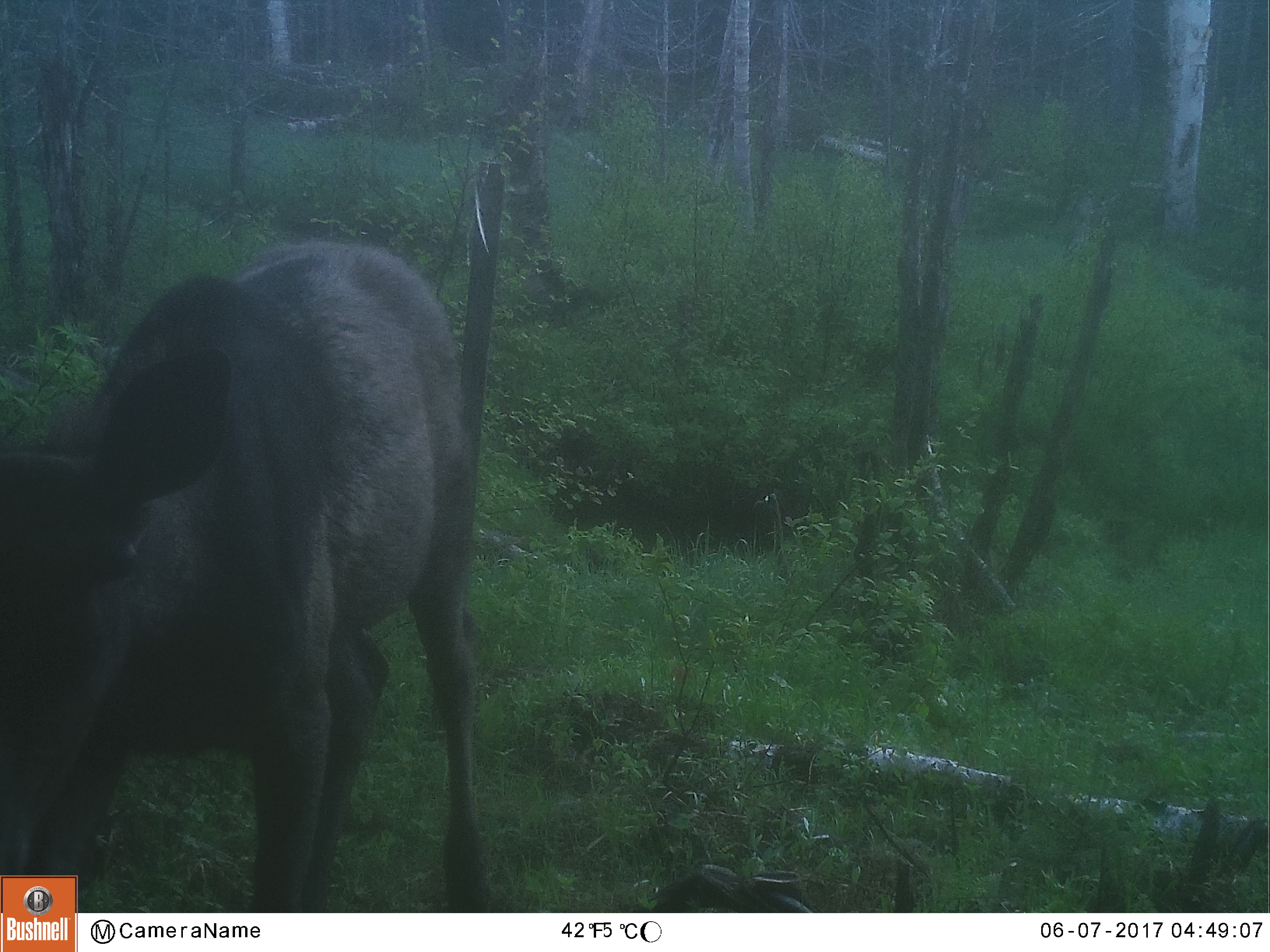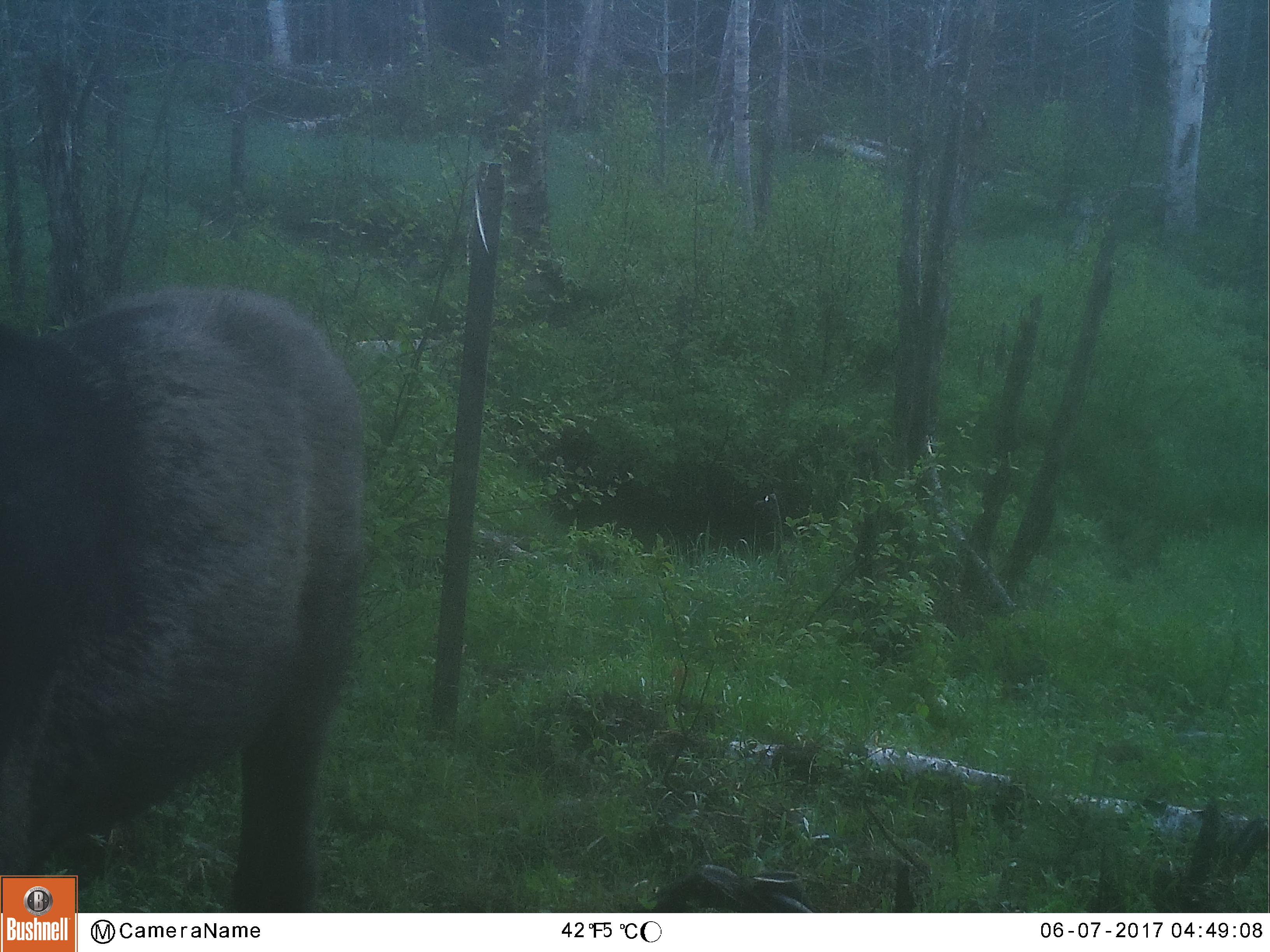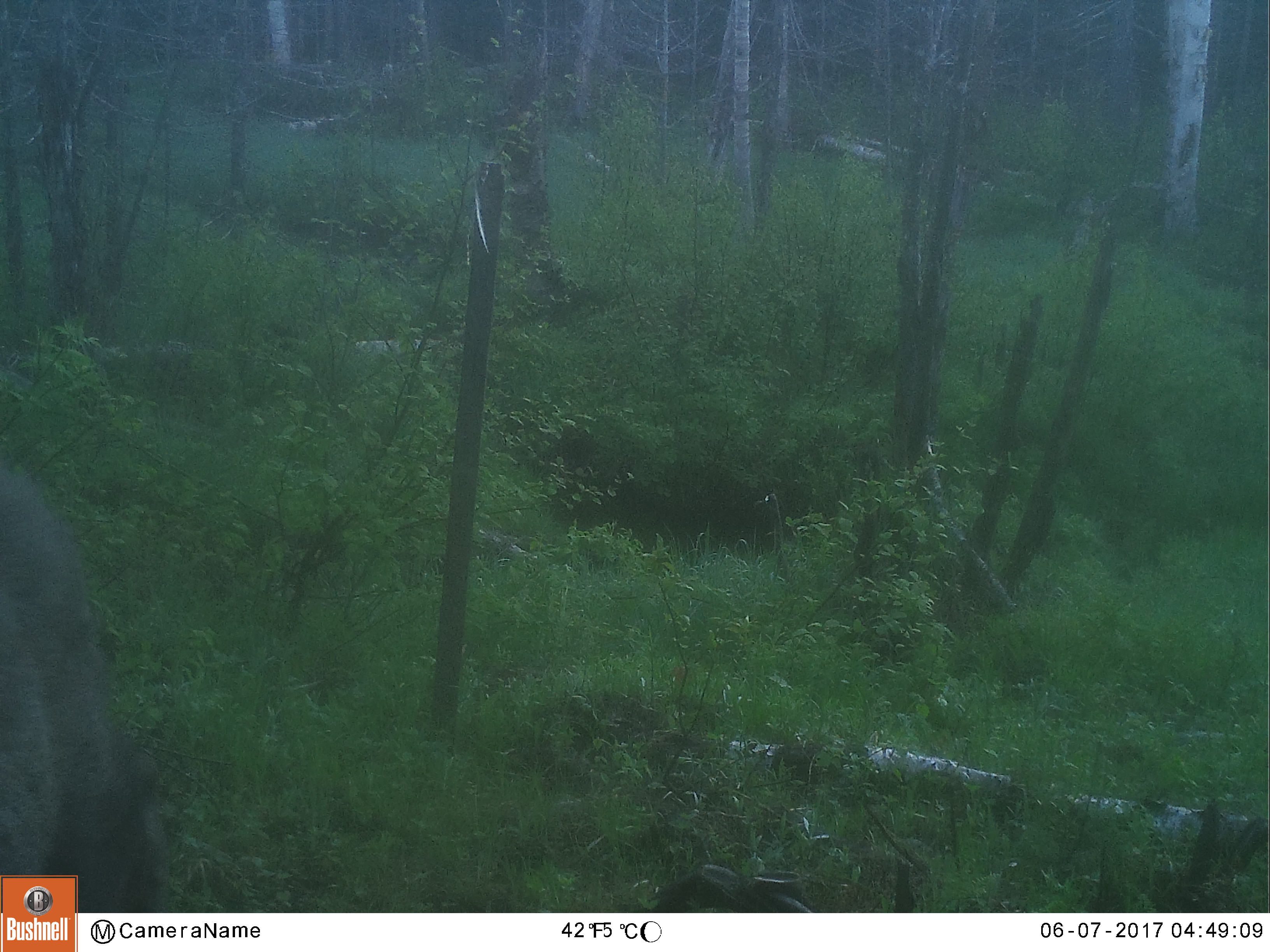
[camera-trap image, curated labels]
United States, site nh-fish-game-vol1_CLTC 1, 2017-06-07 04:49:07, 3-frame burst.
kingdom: Animalia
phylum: Chordata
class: Mammalia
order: Artiodactyla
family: Cervidae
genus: Alces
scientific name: Alces alces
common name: moose